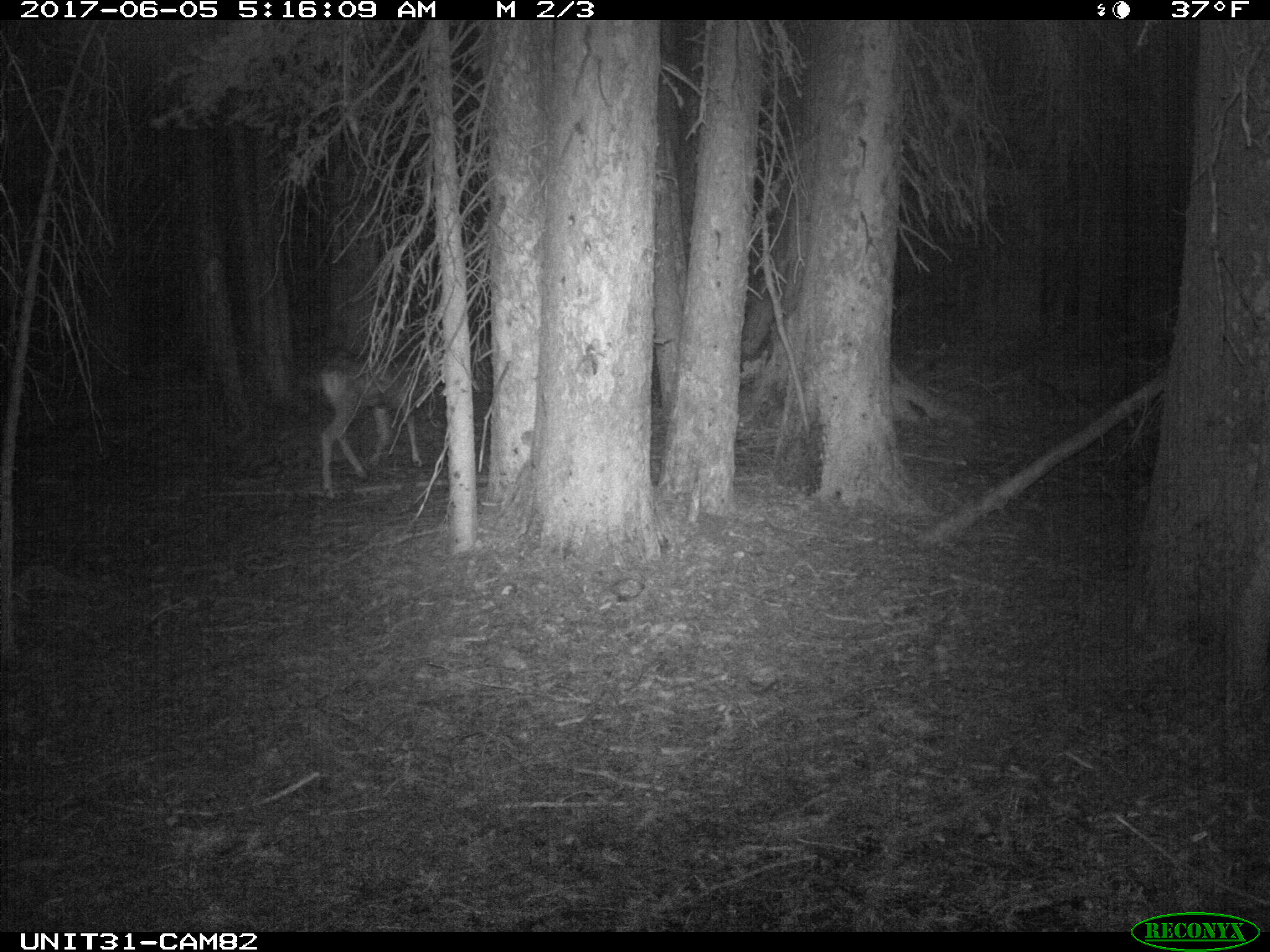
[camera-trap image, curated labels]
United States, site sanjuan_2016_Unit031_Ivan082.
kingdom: Animalia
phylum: Chordata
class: Mammalia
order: Artiodactyla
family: Cervidae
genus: Odocoileus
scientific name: Odocoileus hemionus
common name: mule deer